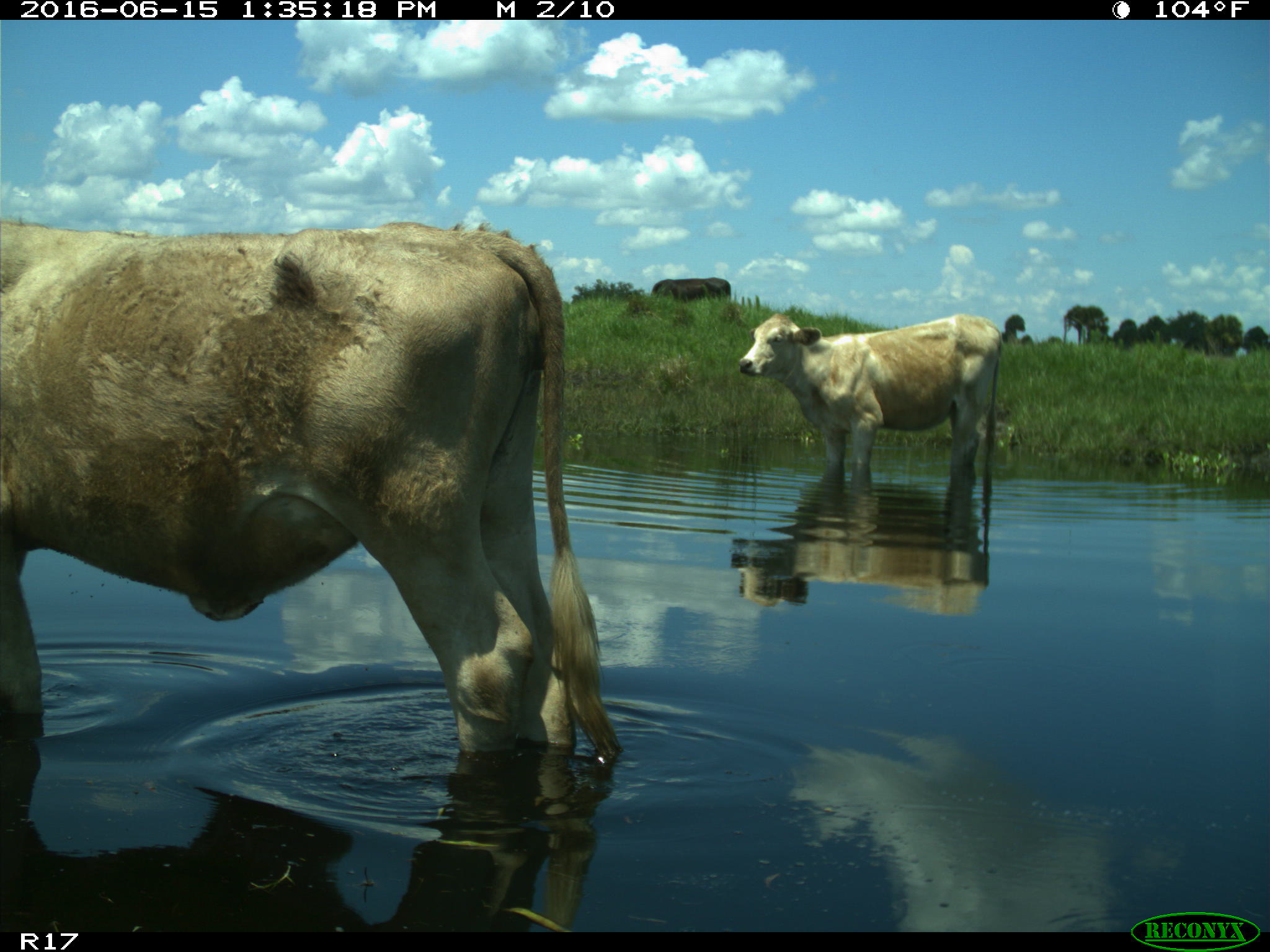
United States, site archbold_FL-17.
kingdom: Animalia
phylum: Chordata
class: Mammalia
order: Artiodactyla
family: Bovidae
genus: Bos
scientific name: Bos taurus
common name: domestic cow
Bos taurus (domestic cow).